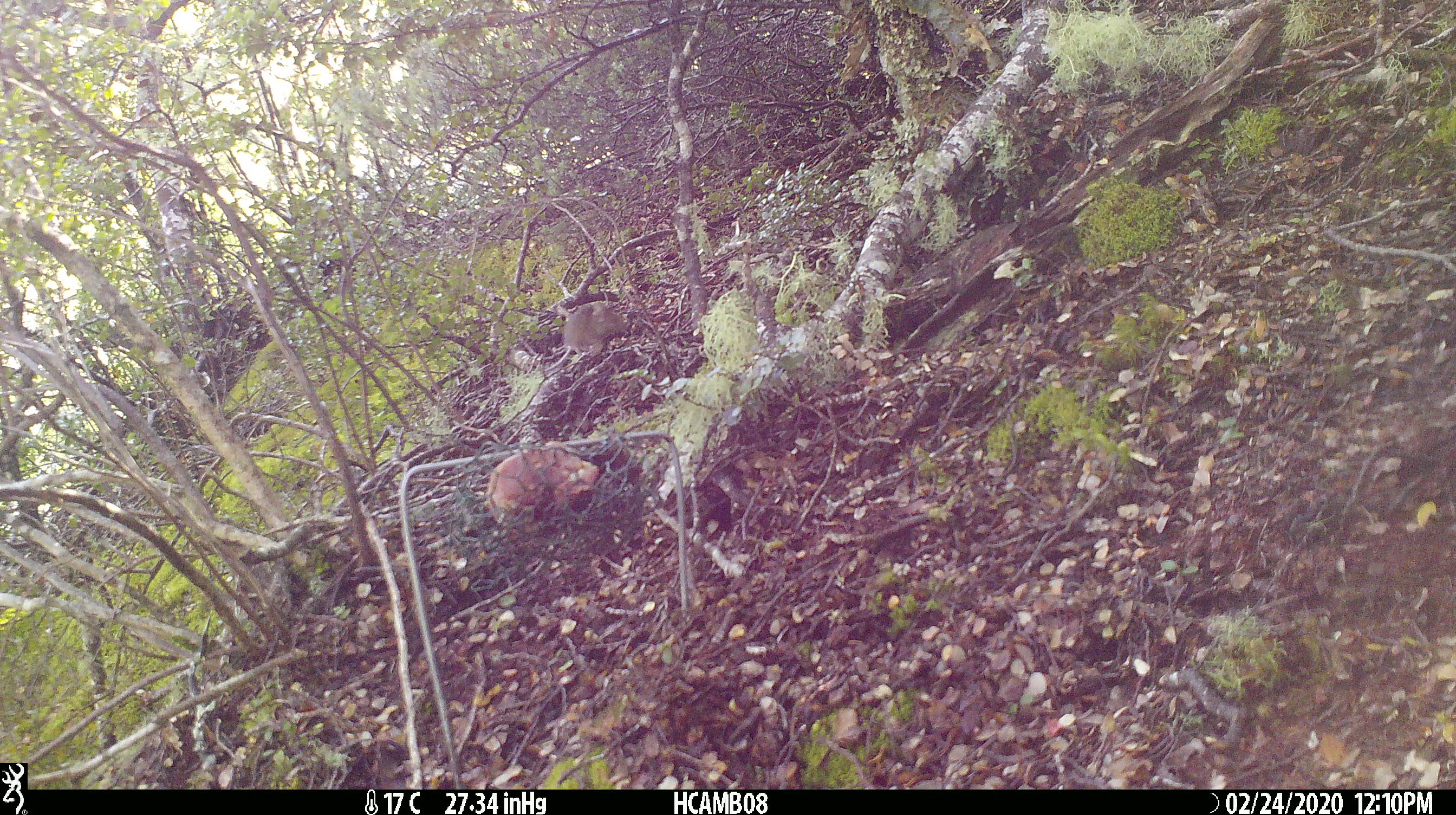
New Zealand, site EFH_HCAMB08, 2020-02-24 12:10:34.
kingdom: Animalia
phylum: Chordata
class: Mammalia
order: Rodentia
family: Muridae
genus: Mus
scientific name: Mus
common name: mouse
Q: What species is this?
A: Mouse (Mus).